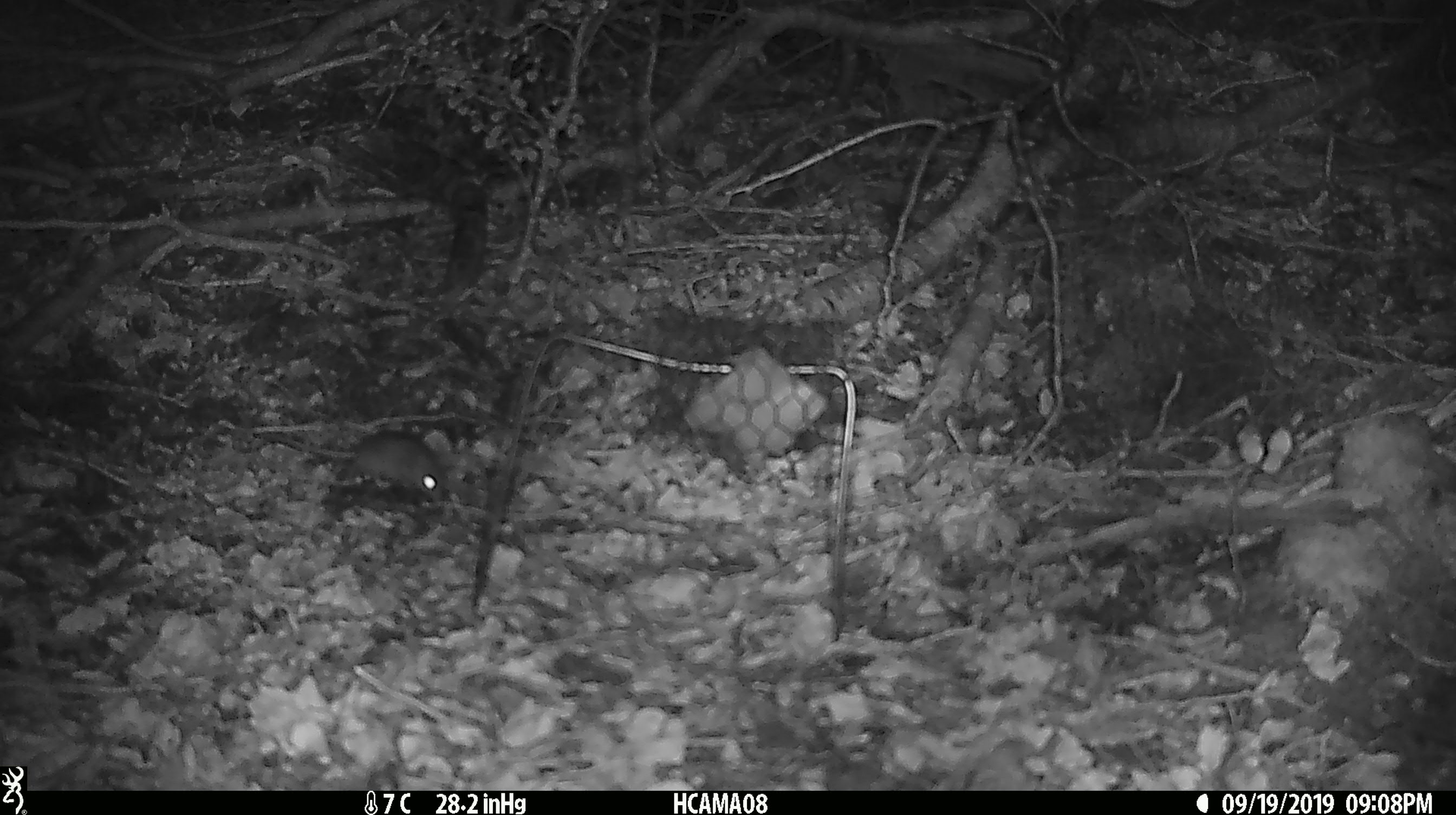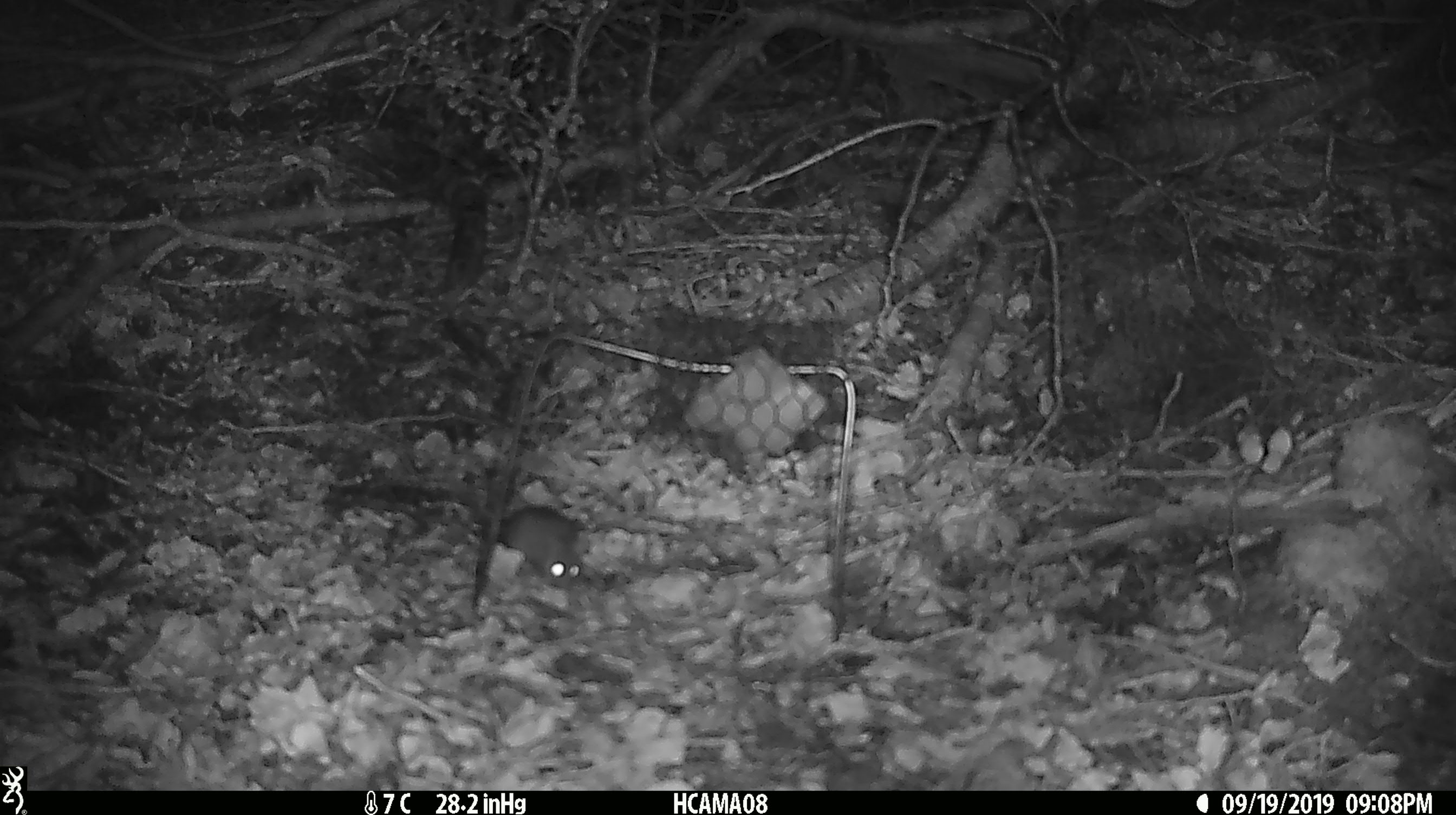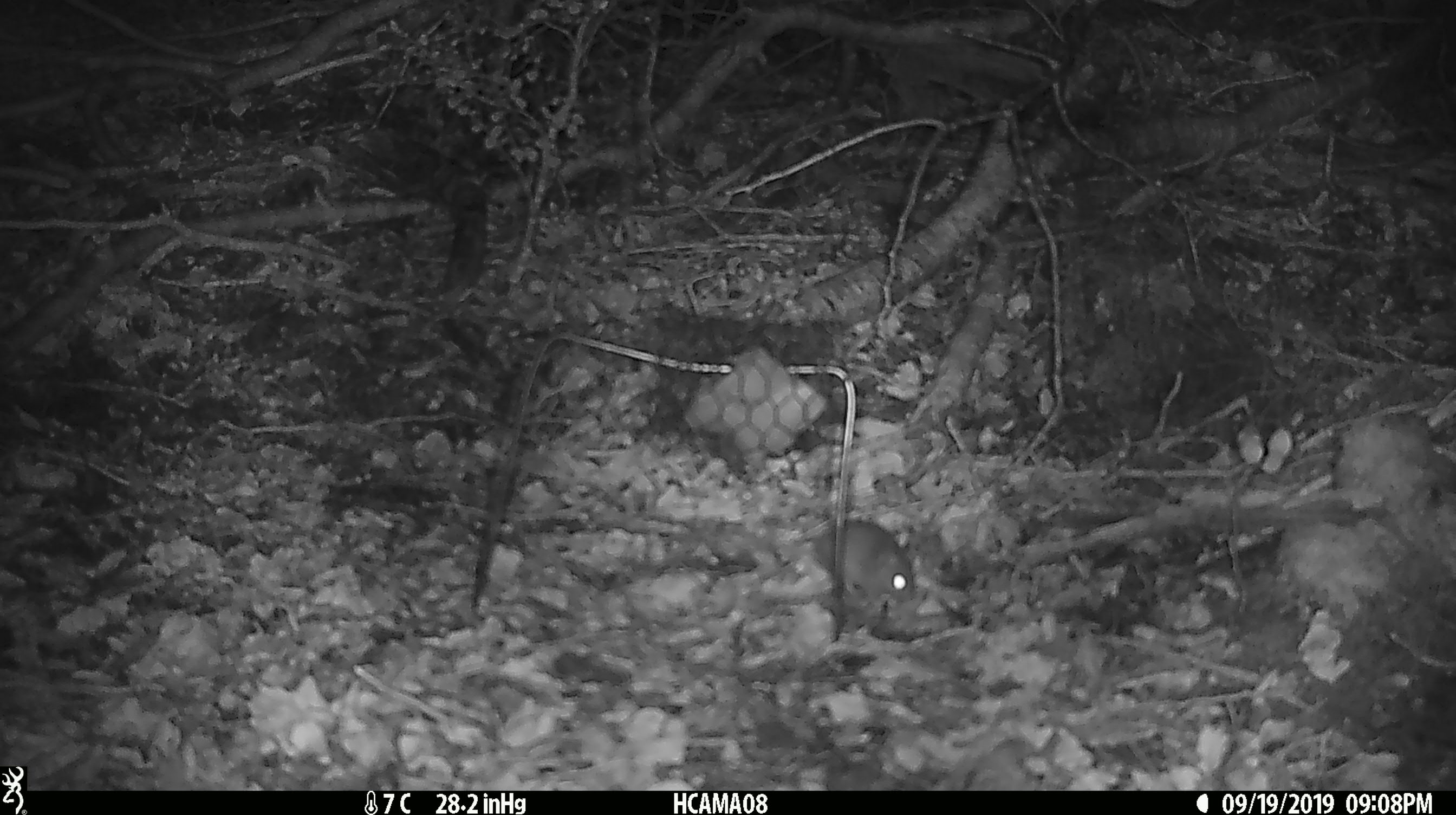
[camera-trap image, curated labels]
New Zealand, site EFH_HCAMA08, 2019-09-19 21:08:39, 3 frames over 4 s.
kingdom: Animalia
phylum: Chordata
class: Mammalia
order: Rodentia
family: Muridae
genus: Mus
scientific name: Mus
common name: mouse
Mouse (Mus).